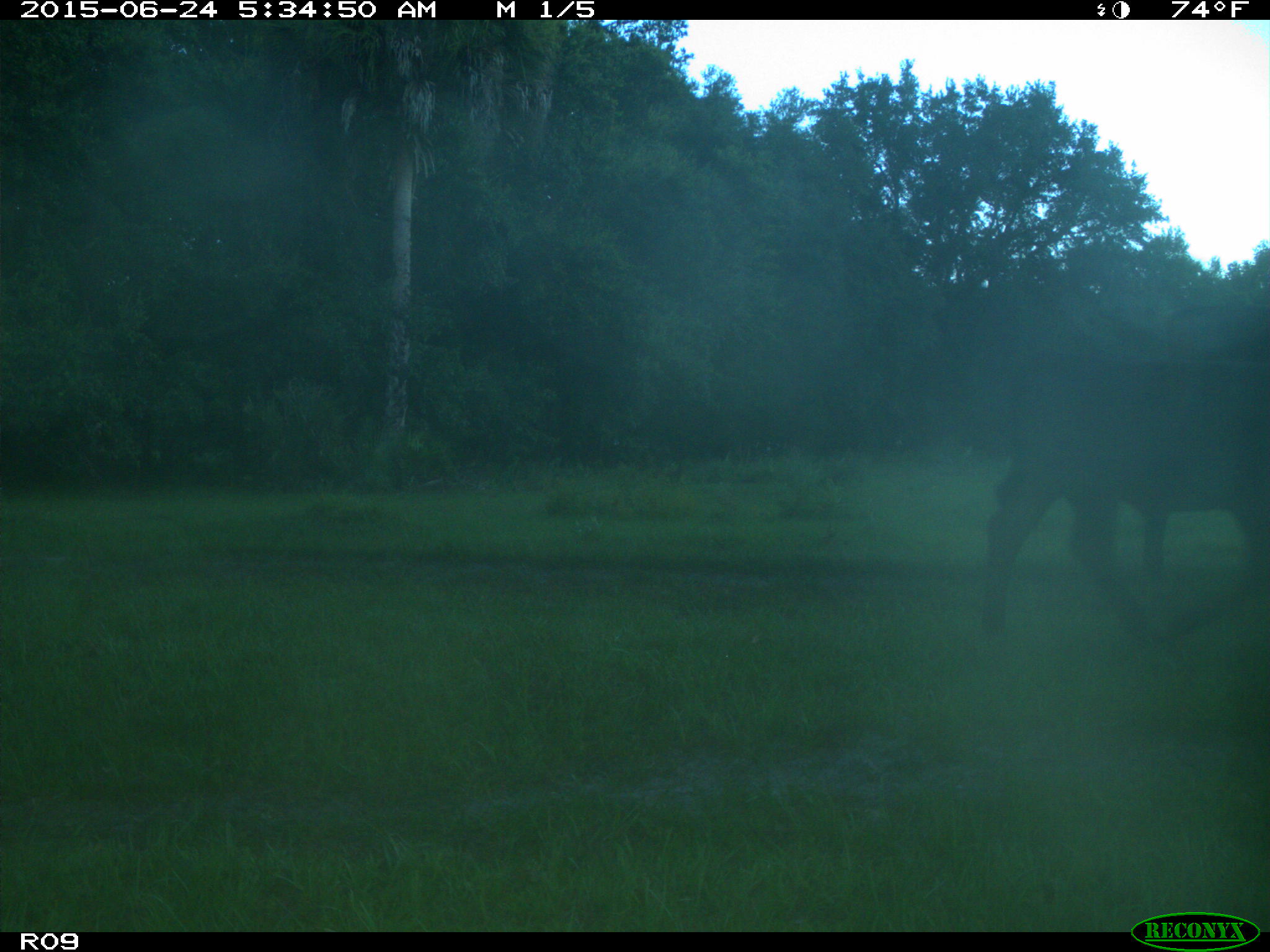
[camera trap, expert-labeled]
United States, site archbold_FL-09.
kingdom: Animalia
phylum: Chordata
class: Mammalia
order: Artiodactyla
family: Bovidae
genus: Bos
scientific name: Bos taurus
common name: domestic cow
Bos taurus (domestic cow).